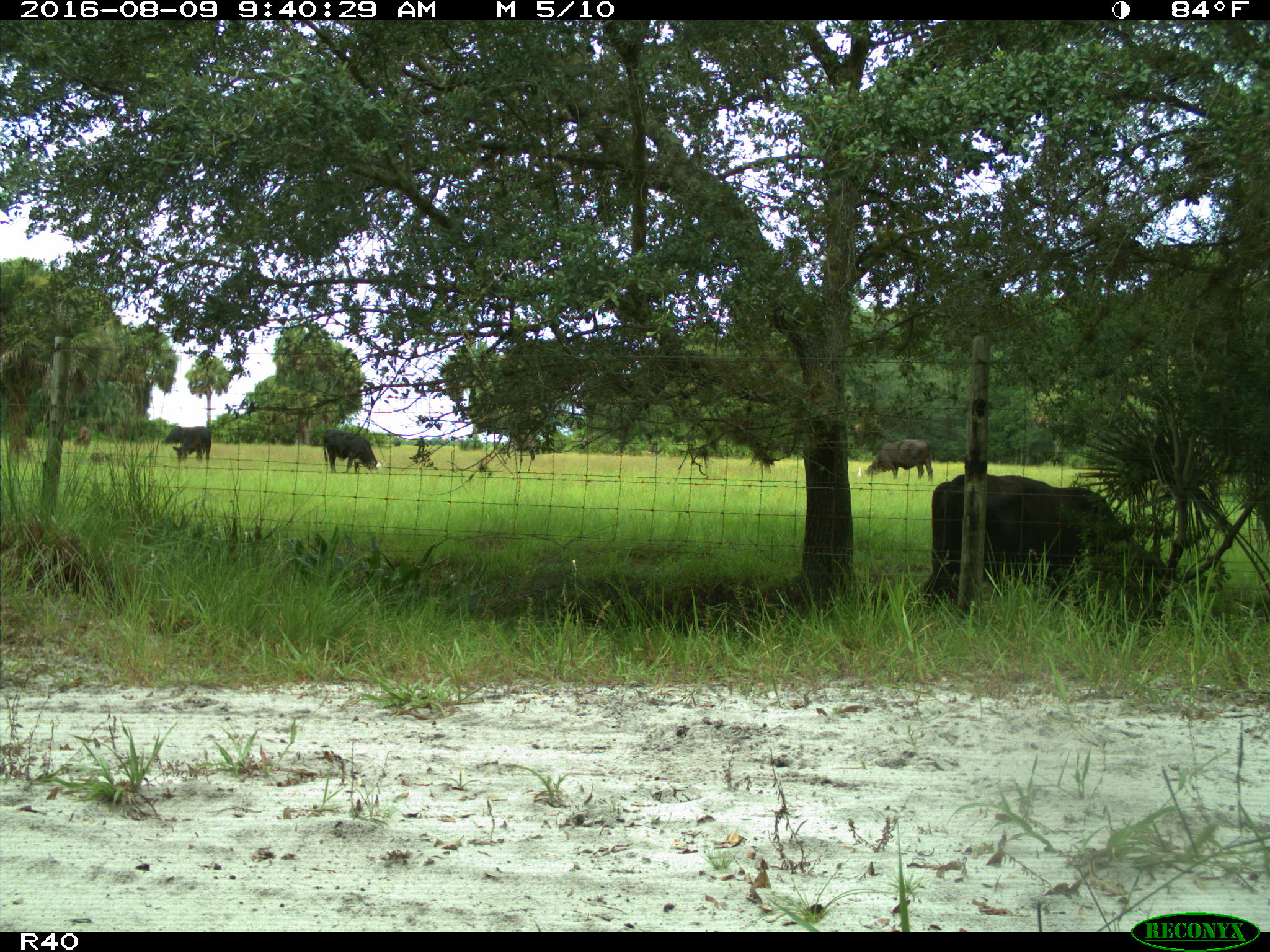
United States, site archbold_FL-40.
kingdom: Animalia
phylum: Chordata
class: Mammalia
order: Artiodactyla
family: Bovidae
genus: Bos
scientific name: Bos taurus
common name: domestic cow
Bos taurus (domestic cow).